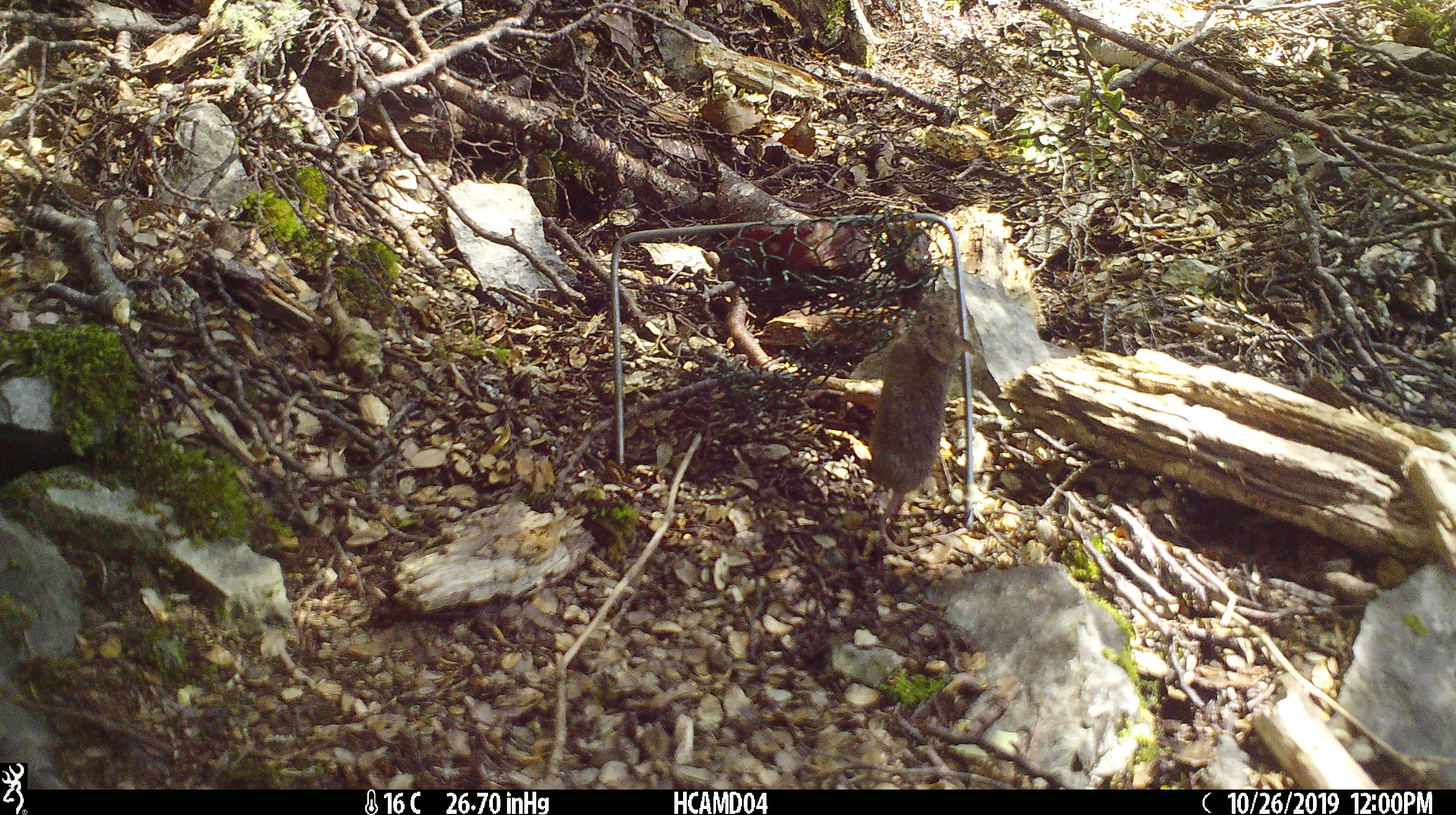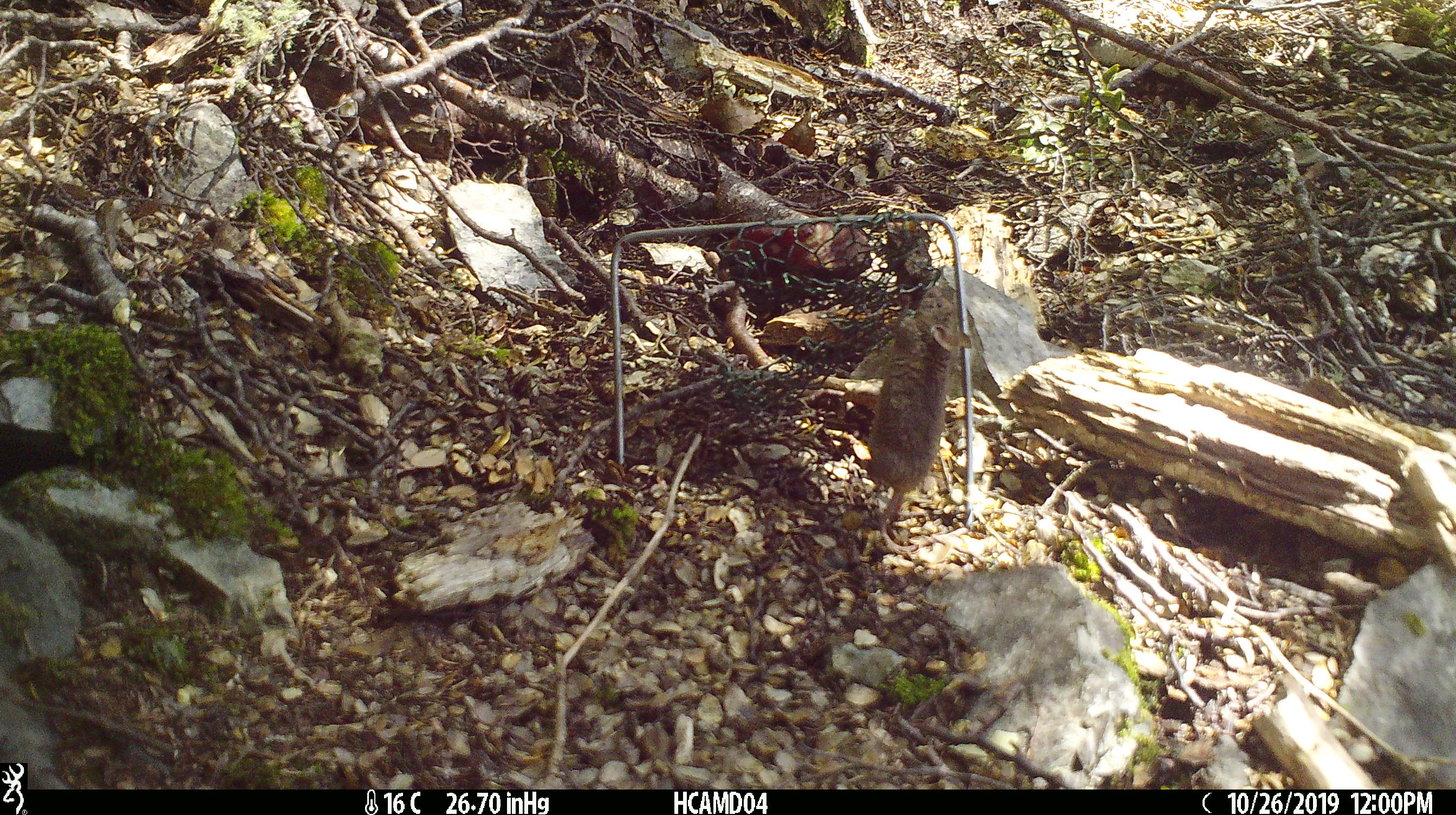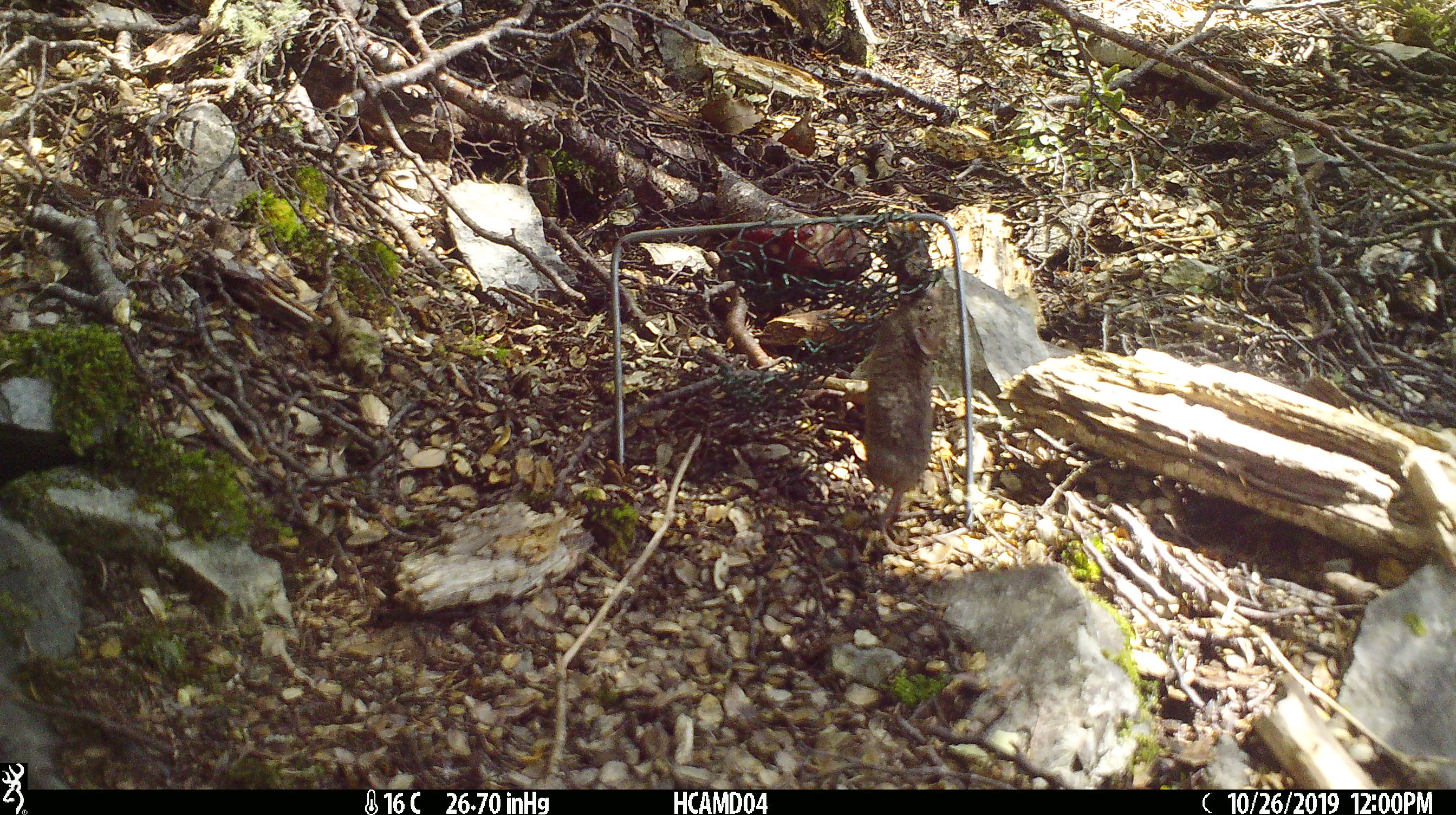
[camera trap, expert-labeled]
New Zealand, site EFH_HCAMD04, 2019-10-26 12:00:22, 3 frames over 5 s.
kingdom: Animalia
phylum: Chordata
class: Mammalia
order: Rodentia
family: Muridae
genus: Mus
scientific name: Mus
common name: mouse